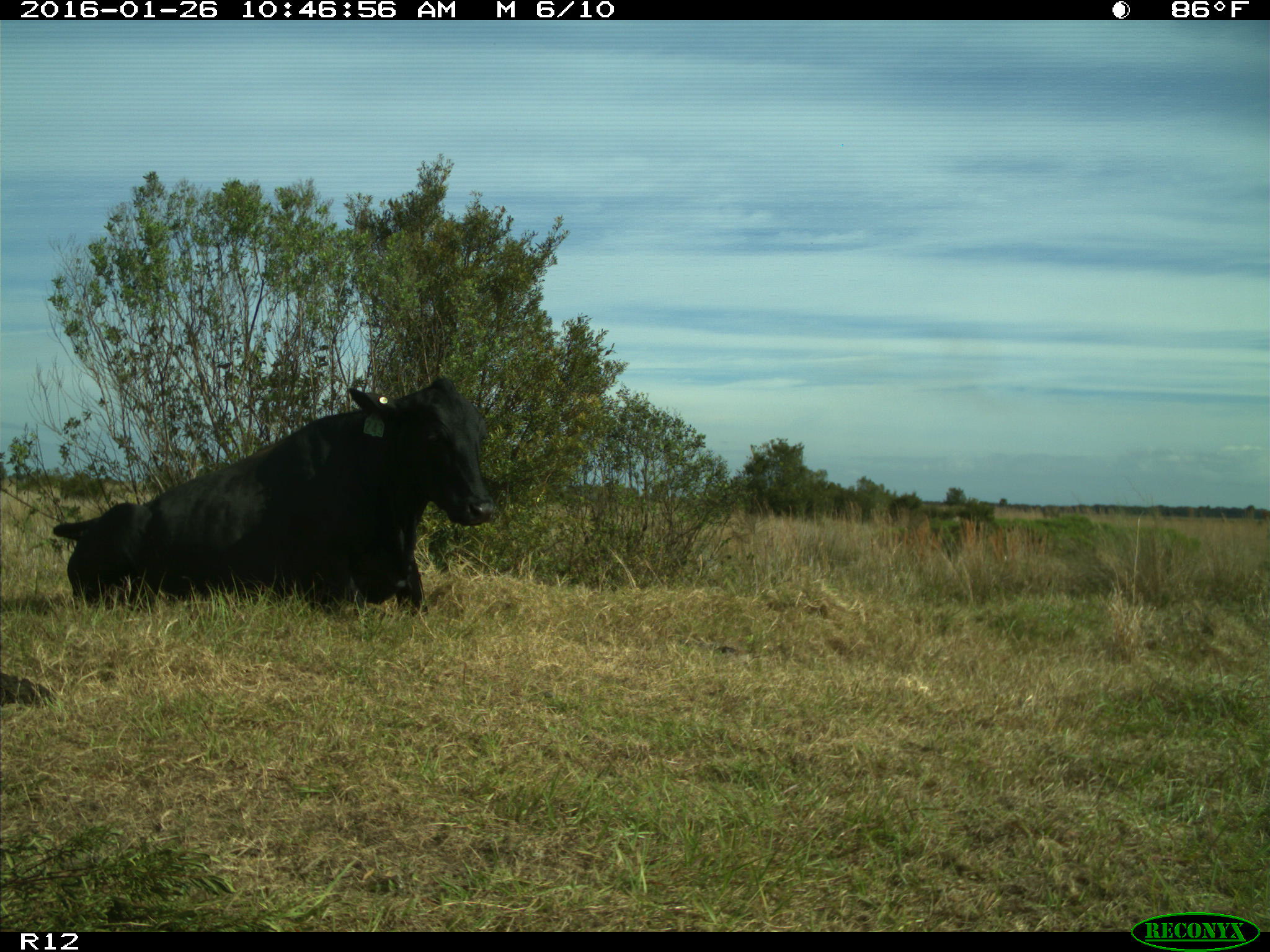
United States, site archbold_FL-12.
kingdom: Animalia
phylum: Chordata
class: Mammalia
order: Artiodactyla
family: Bovidae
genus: Bos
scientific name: Bos taurus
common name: domestic cow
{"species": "Bos taurus (domestic cow)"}